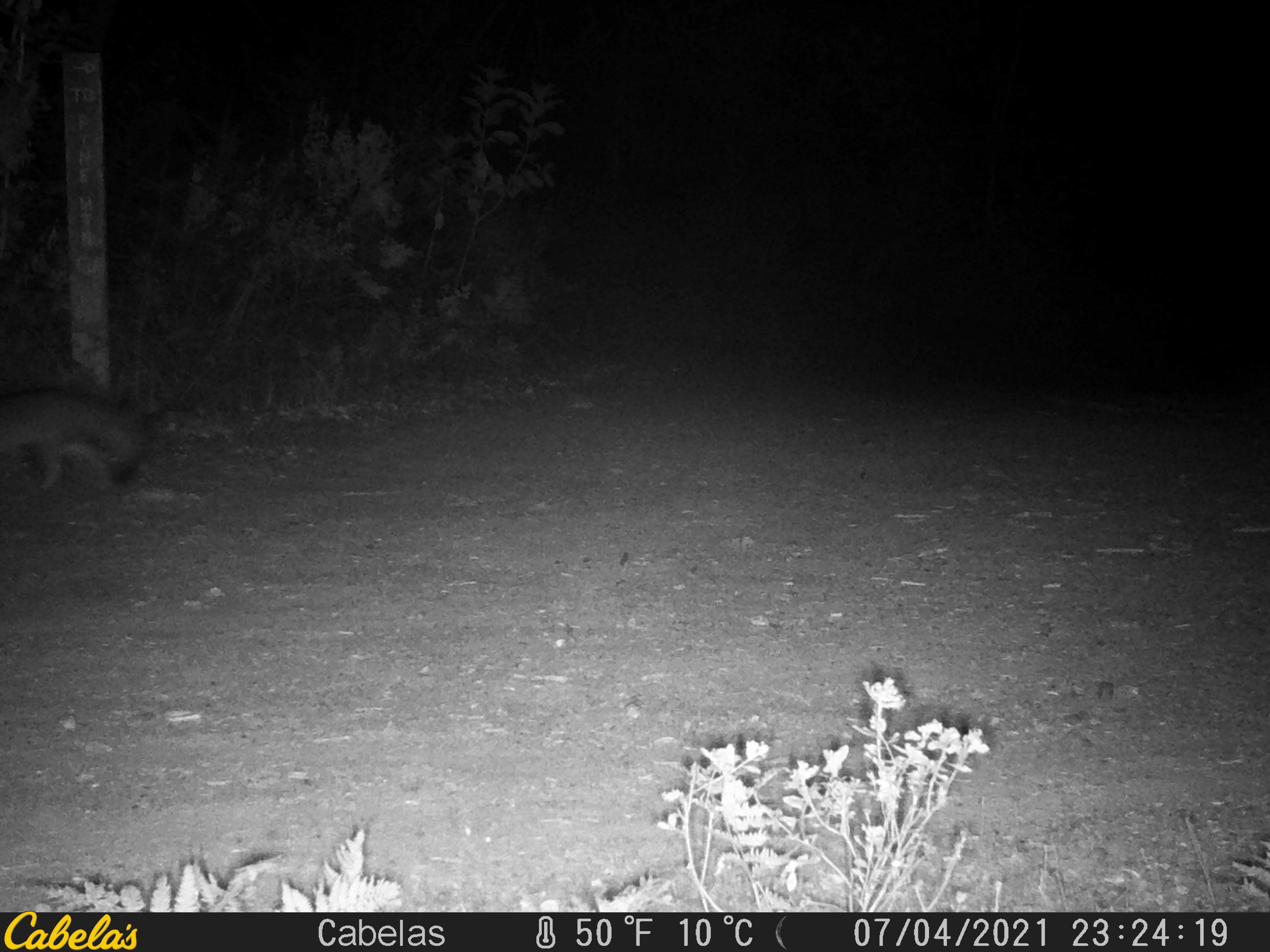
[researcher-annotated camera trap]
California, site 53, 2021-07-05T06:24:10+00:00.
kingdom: Animalia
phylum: Chordata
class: Mammalia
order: Carnivora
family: Canidae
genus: Urocyon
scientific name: Urocyon cinereoargenteus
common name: gray fox